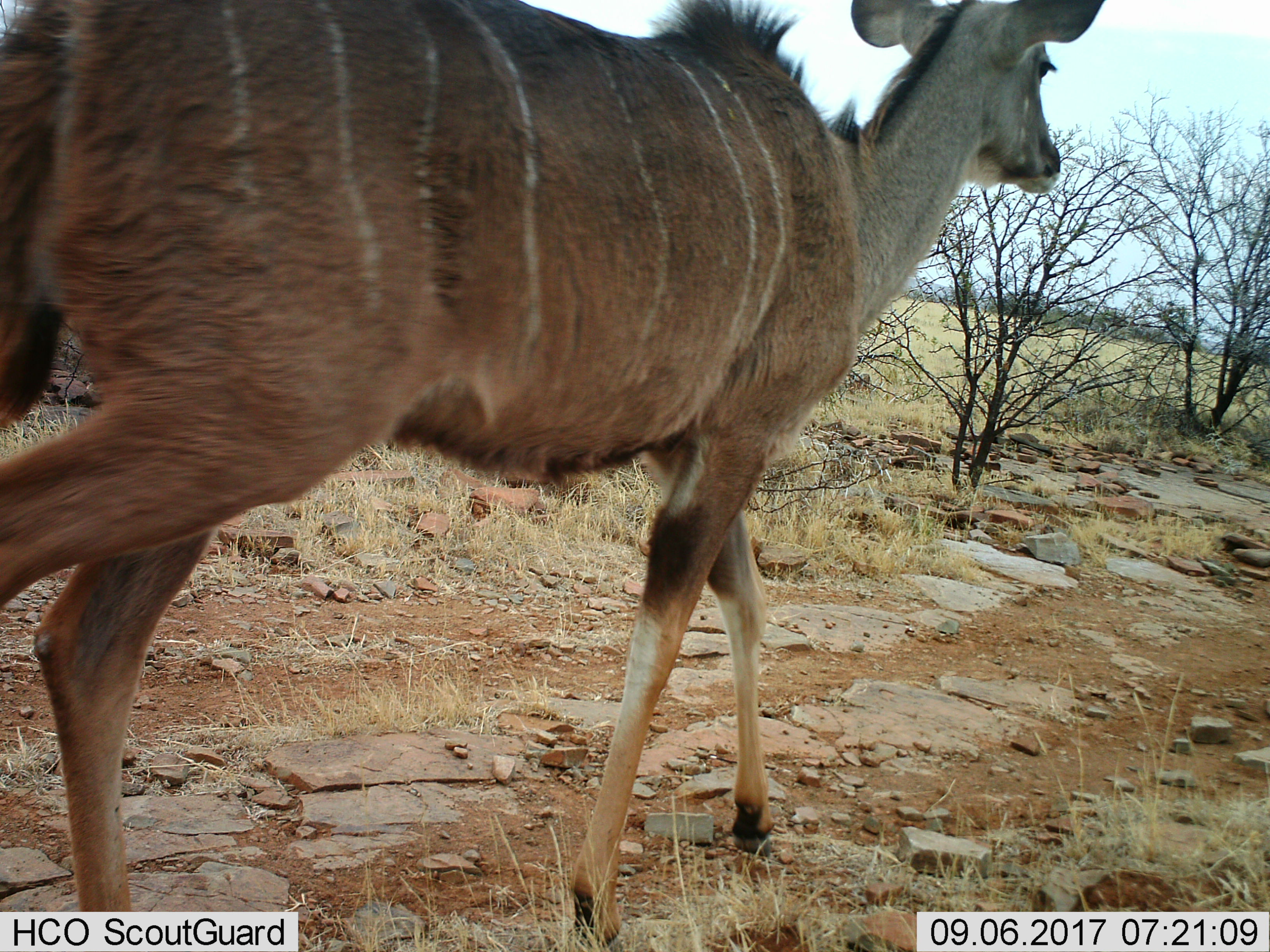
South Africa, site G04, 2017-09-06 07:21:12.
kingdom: Animalia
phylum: Chordata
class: Mammalia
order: Artiodactyla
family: Bovidae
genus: Tragelaphus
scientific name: Tragelaphus strepsiceros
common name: greater kudu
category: kudu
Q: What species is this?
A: Kudu (greater kudu) (Tragelaphus strepsiceros).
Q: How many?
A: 1.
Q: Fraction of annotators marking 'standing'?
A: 0%.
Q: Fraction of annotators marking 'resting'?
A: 0%.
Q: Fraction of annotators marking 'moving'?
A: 100%.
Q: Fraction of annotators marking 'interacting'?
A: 0%.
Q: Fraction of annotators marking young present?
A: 0%.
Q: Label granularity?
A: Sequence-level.